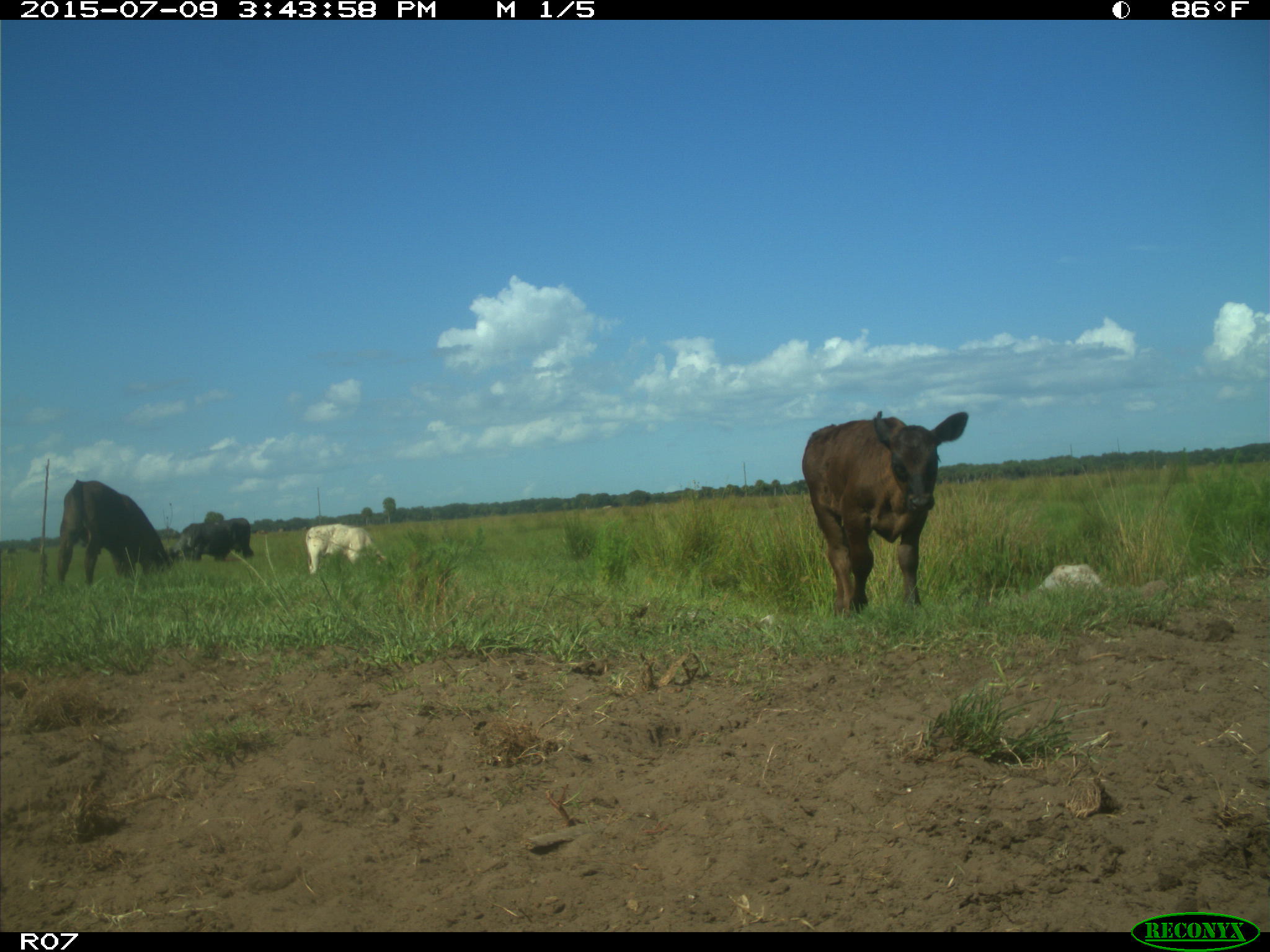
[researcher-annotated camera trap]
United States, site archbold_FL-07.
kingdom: Animalia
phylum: Chordata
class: Mammalia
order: Artiodactyla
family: Bovidae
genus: Bos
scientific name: Bos taurus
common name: domestic cow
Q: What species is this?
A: Bos taurus (domestic cow).